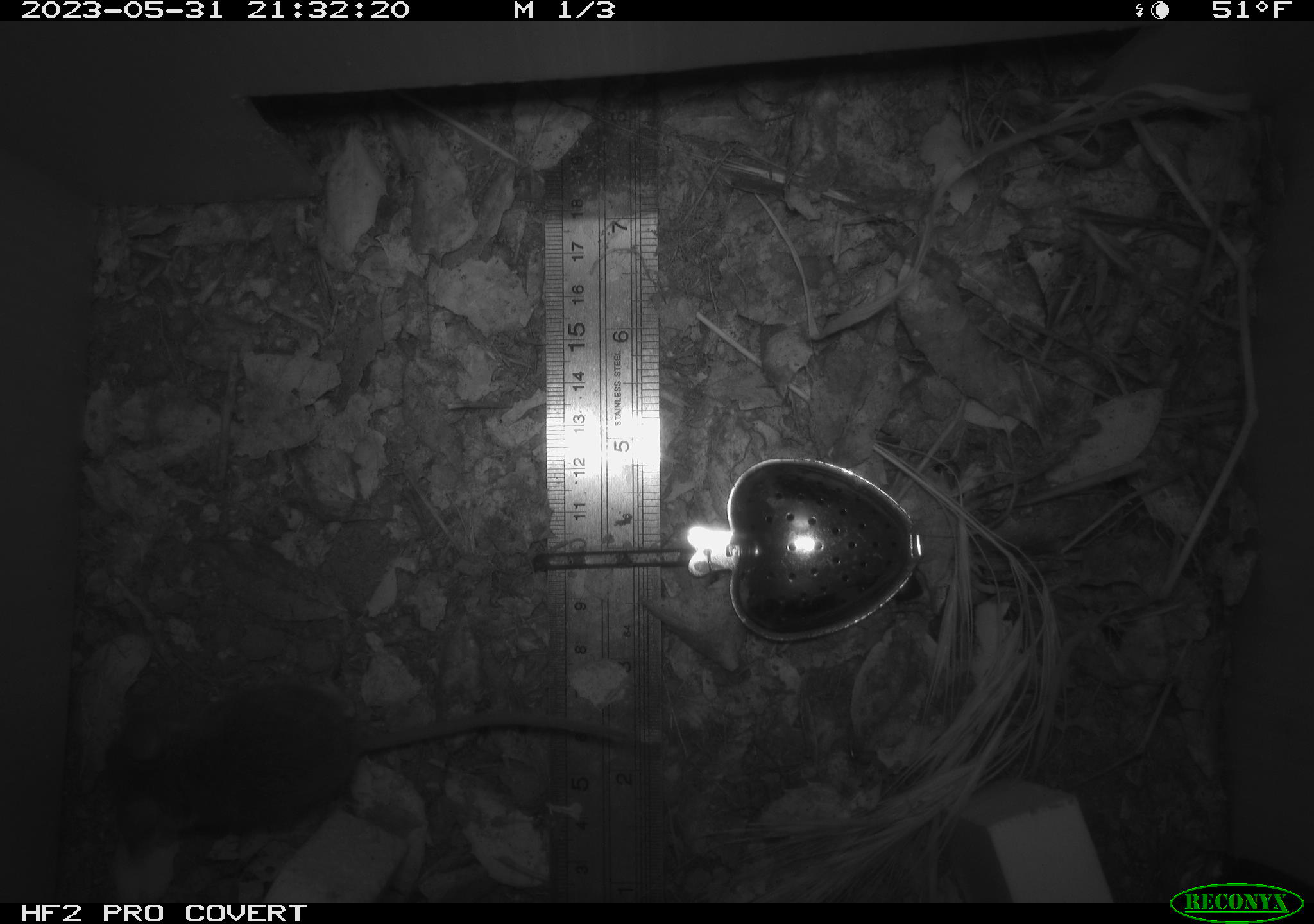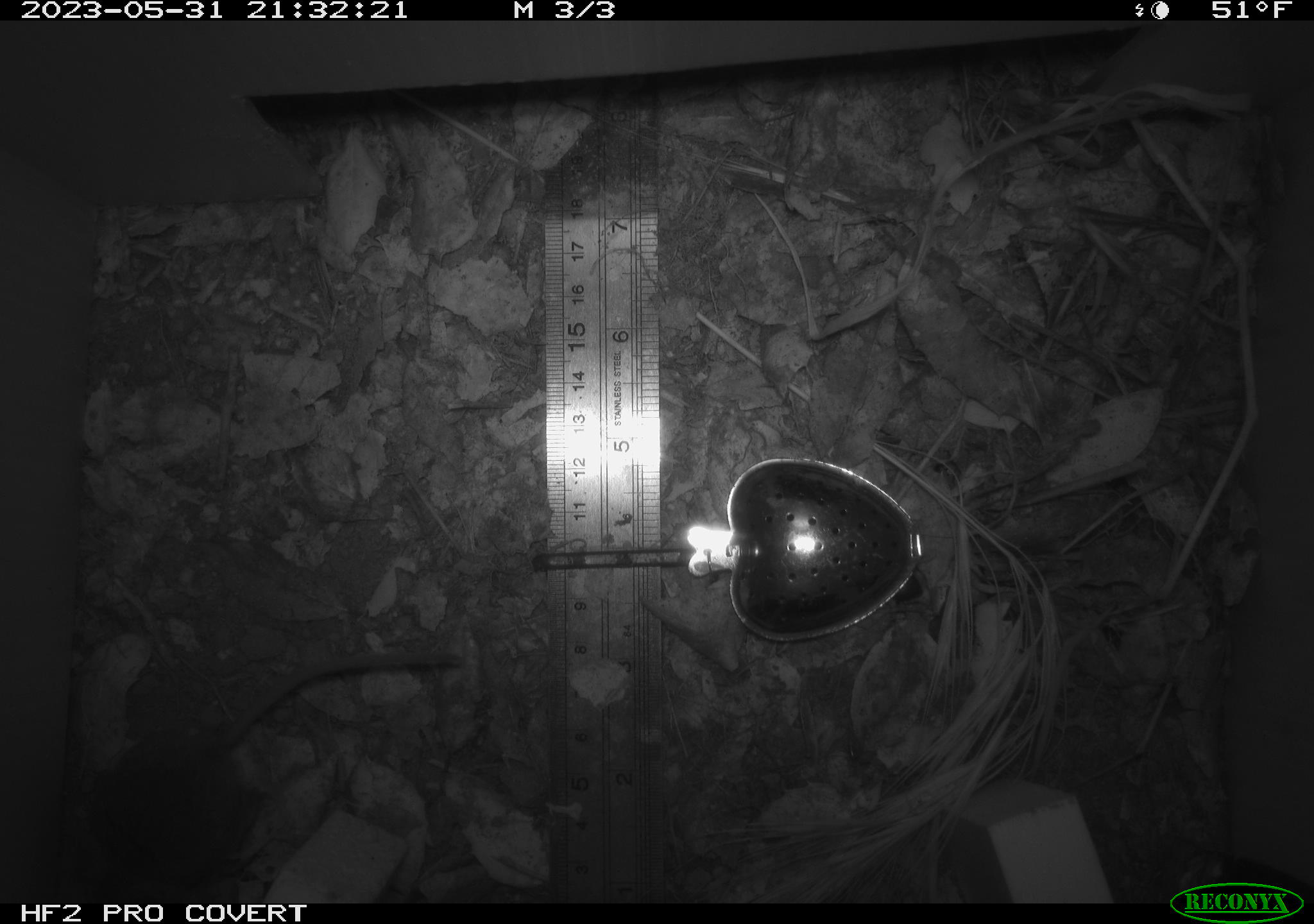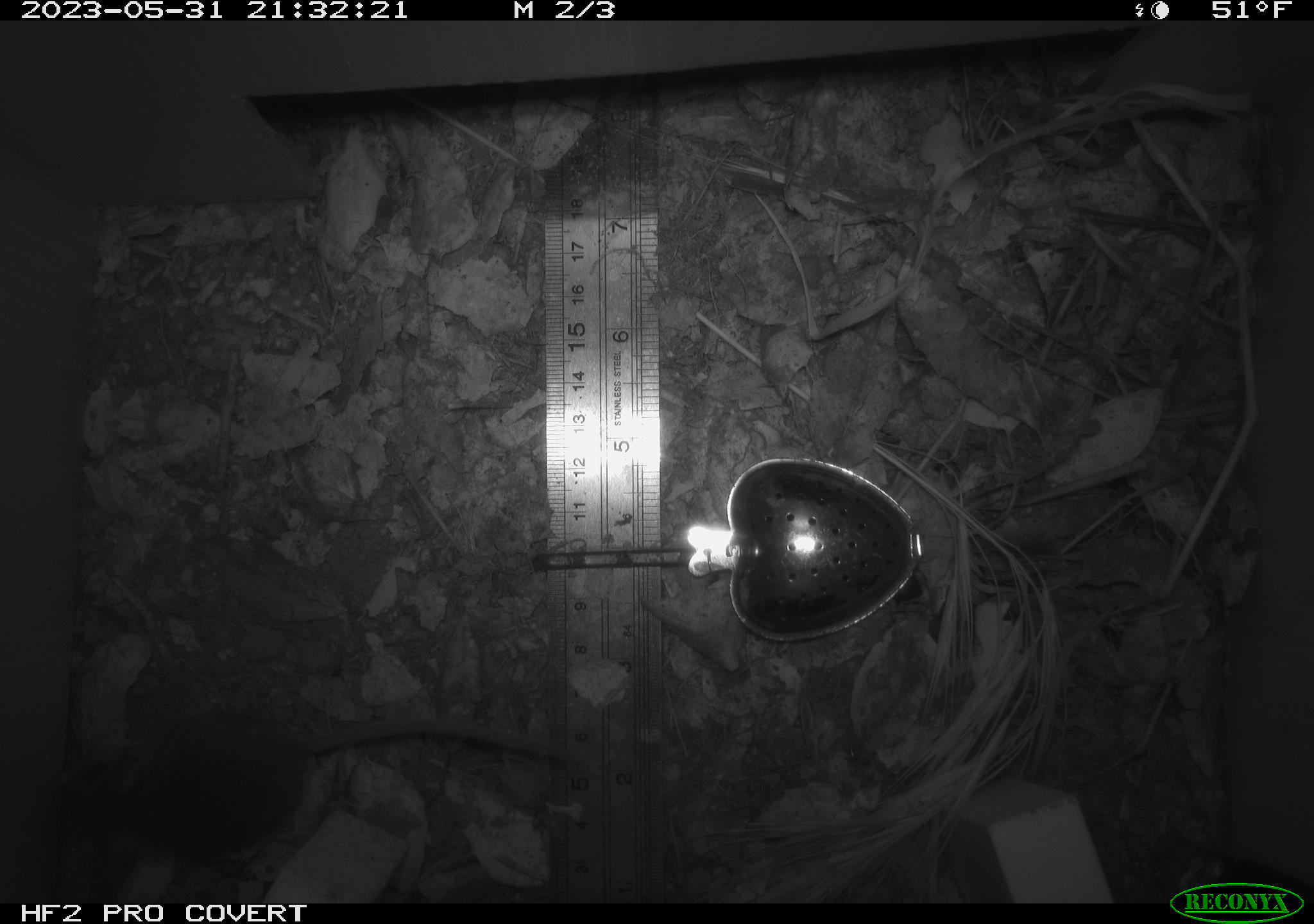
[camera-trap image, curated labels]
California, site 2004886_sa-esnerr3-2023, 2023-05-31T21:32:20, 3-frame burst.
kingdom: Animalia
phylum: Chordata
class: Mammalia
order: Rodentia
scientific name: Rodentia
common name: mouse species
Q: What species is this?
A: Mouse species (Rodentia).